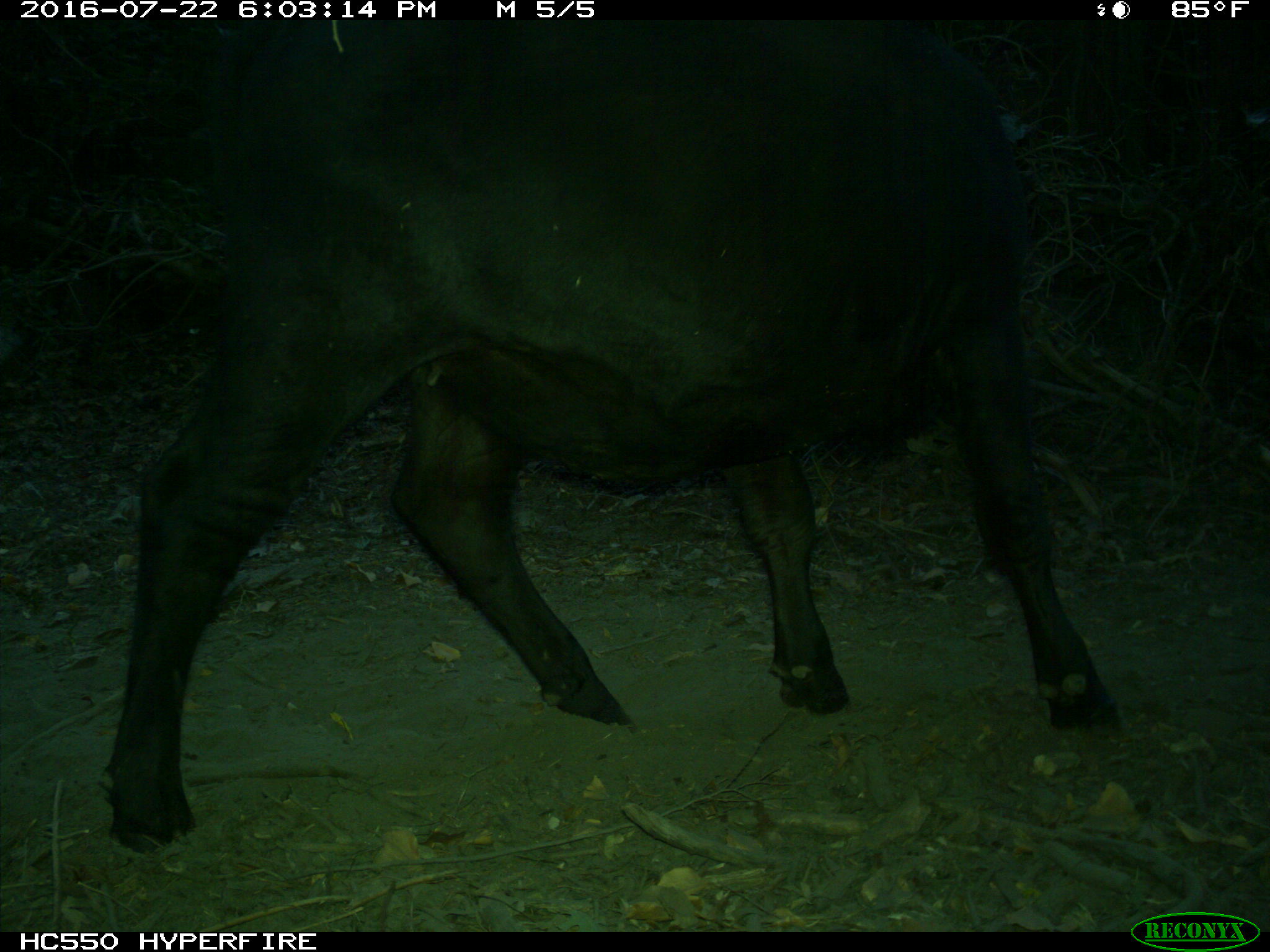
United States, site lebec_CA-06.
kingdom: Animalia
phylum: Chordata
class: Mammalia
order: Artiodactyla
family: Bovidae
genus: Bos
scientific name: Bos taurus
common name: domestic cow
Bos taurus (domestic cow).